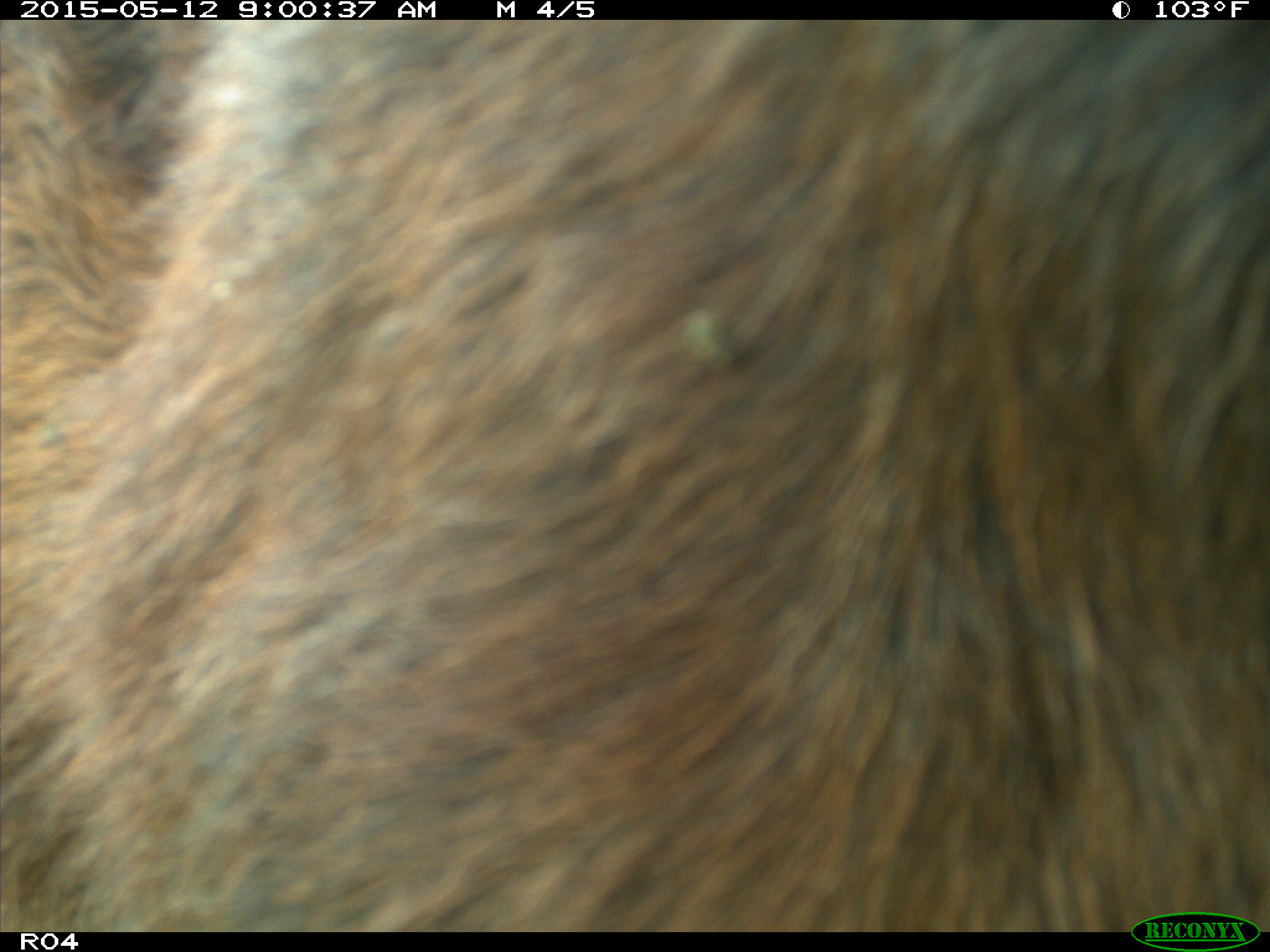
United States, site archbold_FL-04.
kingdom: Animalia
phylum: Chordata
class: Mammalia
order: Artiodactyla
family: Bovidae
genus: Bos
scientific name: Bos taurus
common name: domestic cow